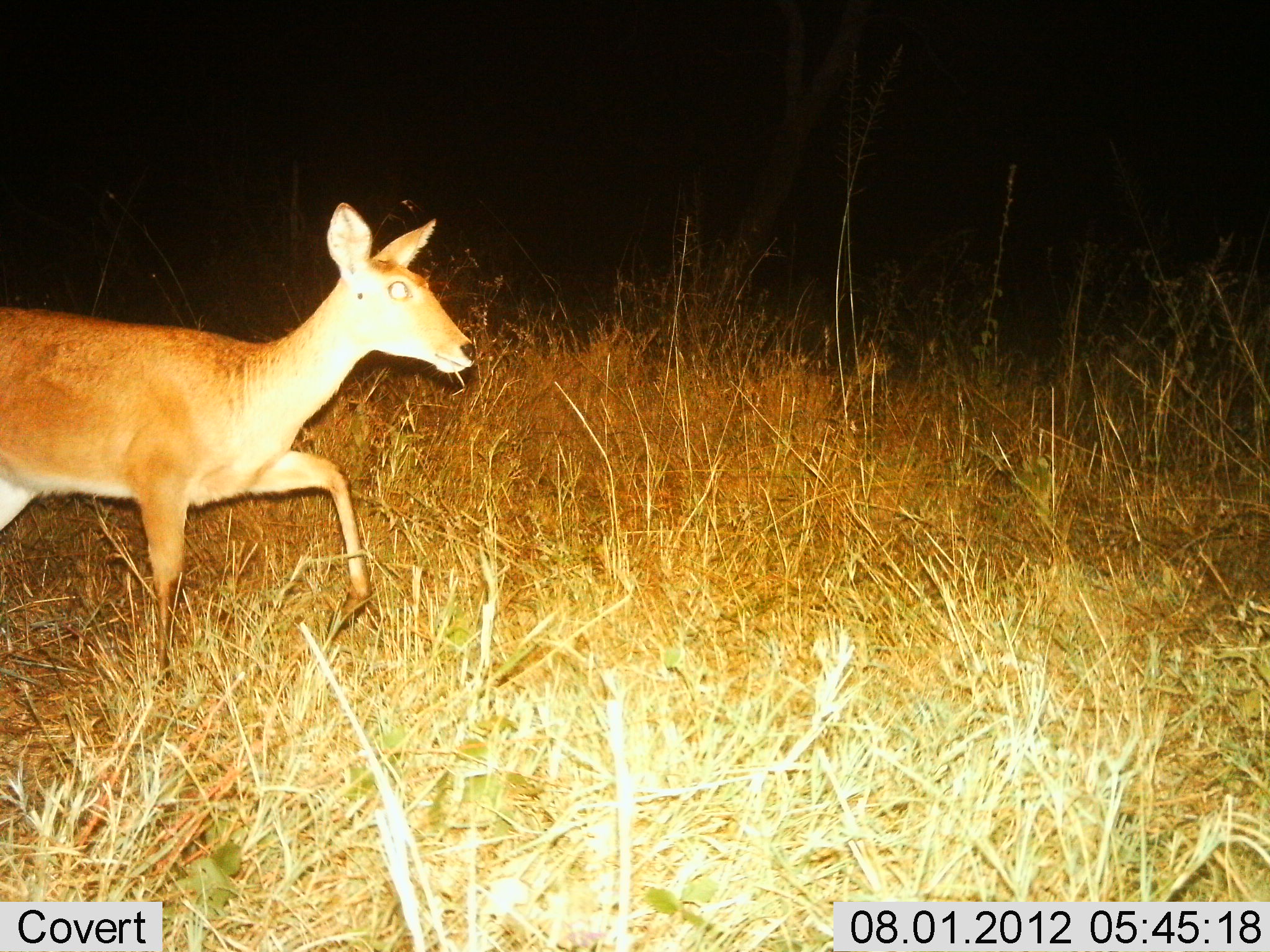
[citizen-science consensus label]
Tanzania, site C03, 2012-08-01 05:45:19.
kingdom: Animalia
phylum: Chordata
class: Mammalia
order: Artiodactyla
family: Bovidae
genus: Redunca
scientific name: Redunca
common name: reedbuck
Reedbuck (Redunca), count 1. Behavior (volunteer vote fractions): standing 20%, resting 0%, moving 80%, interacting 0%. Young present (vote fraction): 0%. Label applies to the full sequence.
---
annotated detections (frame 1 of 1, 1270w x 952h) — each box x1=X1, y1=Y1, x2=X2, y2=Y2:
animal: x1=0, y1=203, x2=477, y2=695